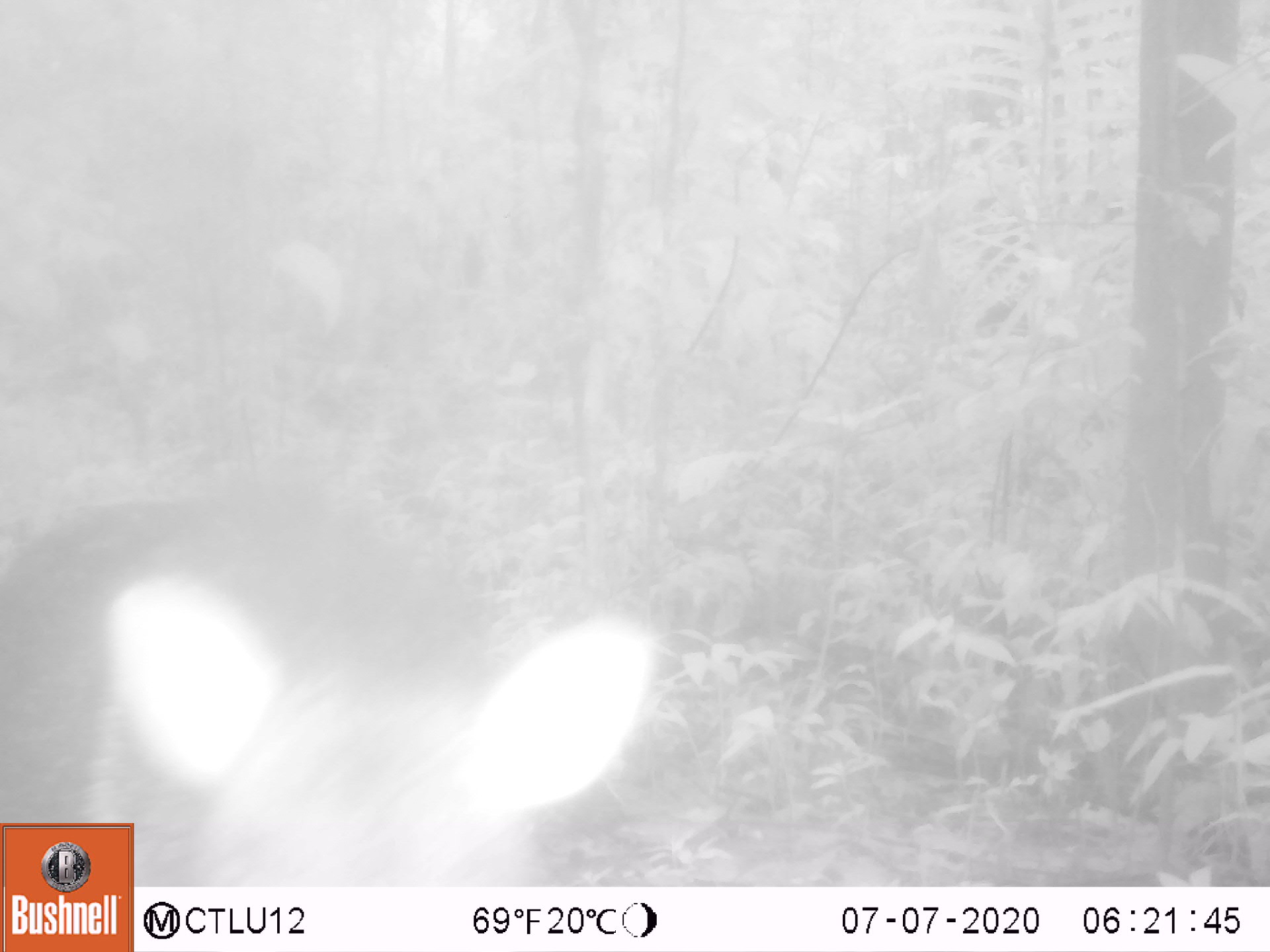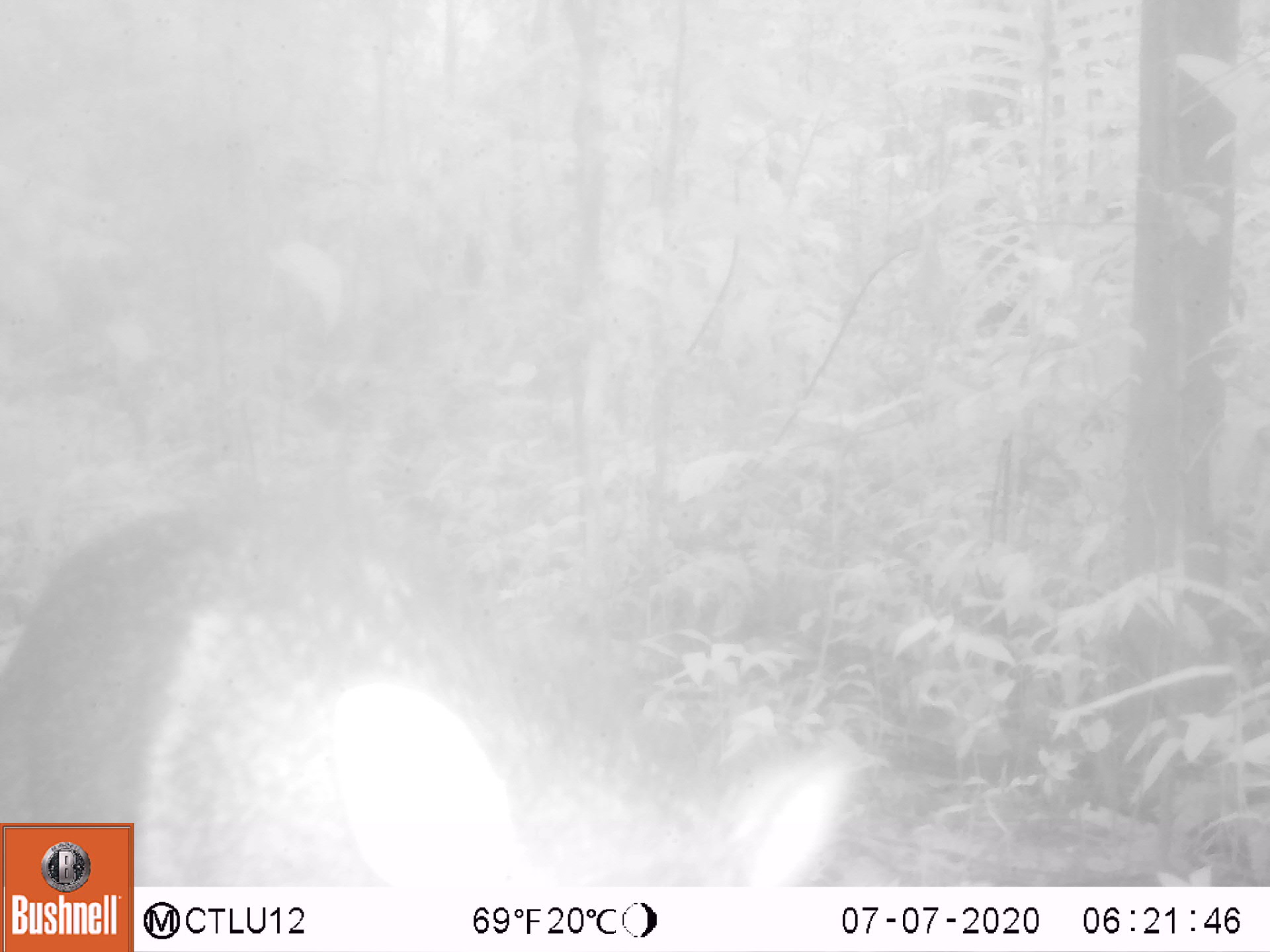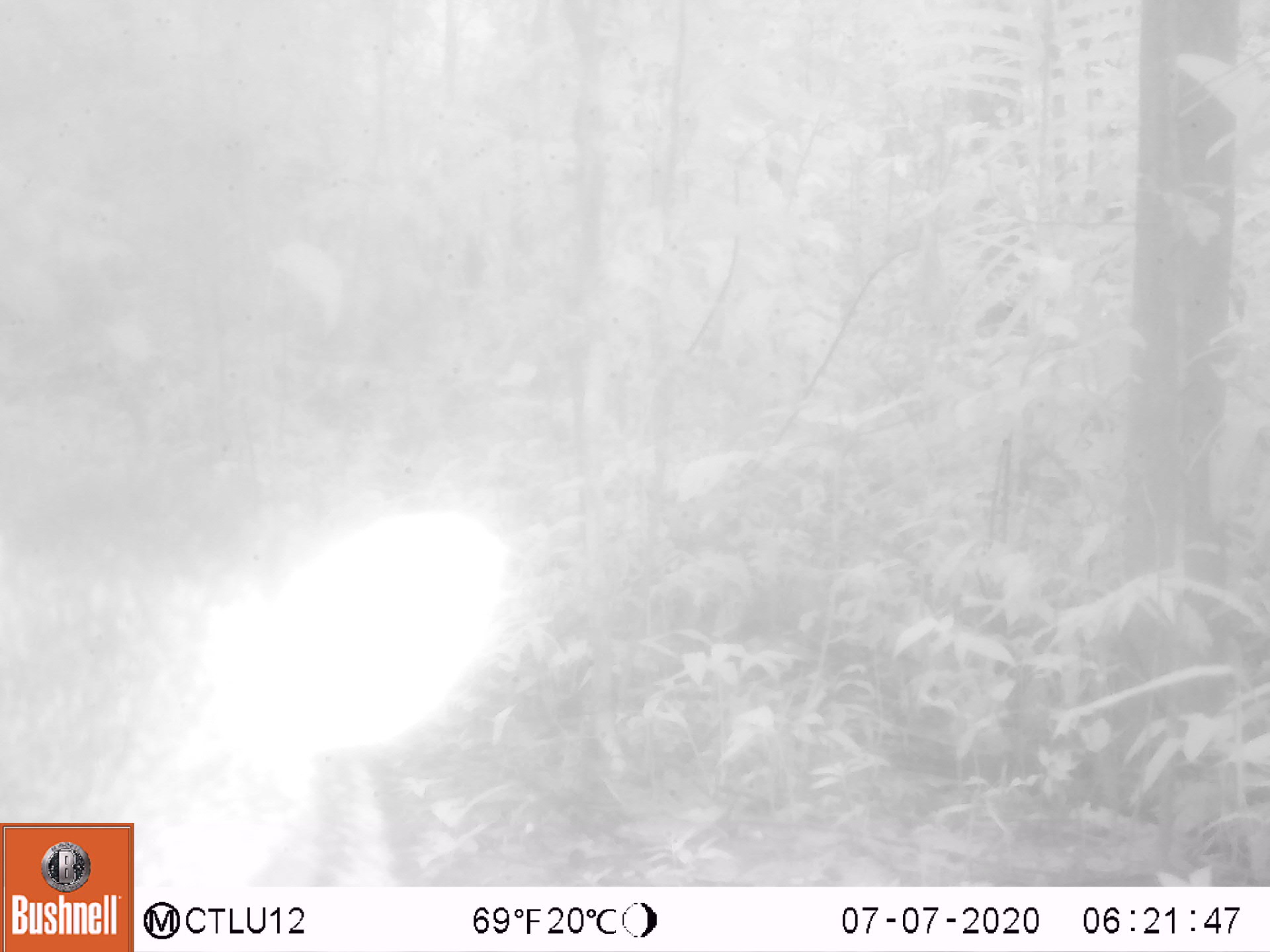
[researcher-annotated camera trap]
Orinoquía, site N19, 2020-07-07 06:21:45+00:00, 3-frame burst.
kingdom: Animalia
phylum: Chordata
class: Mammalia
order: Artiodactyla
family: Tayassuidae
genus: Pecari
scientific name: Pecari tajacu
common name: collared peccary